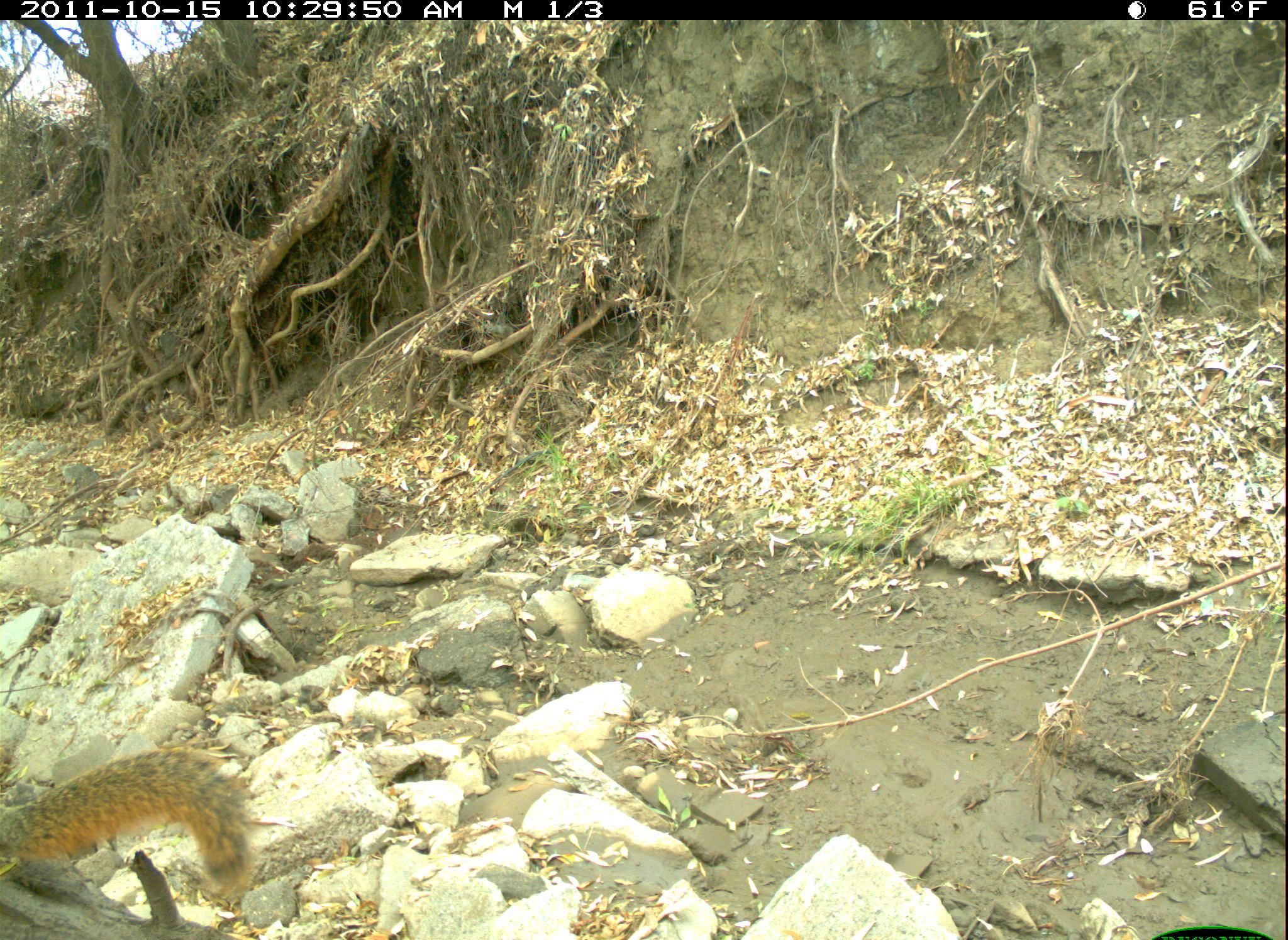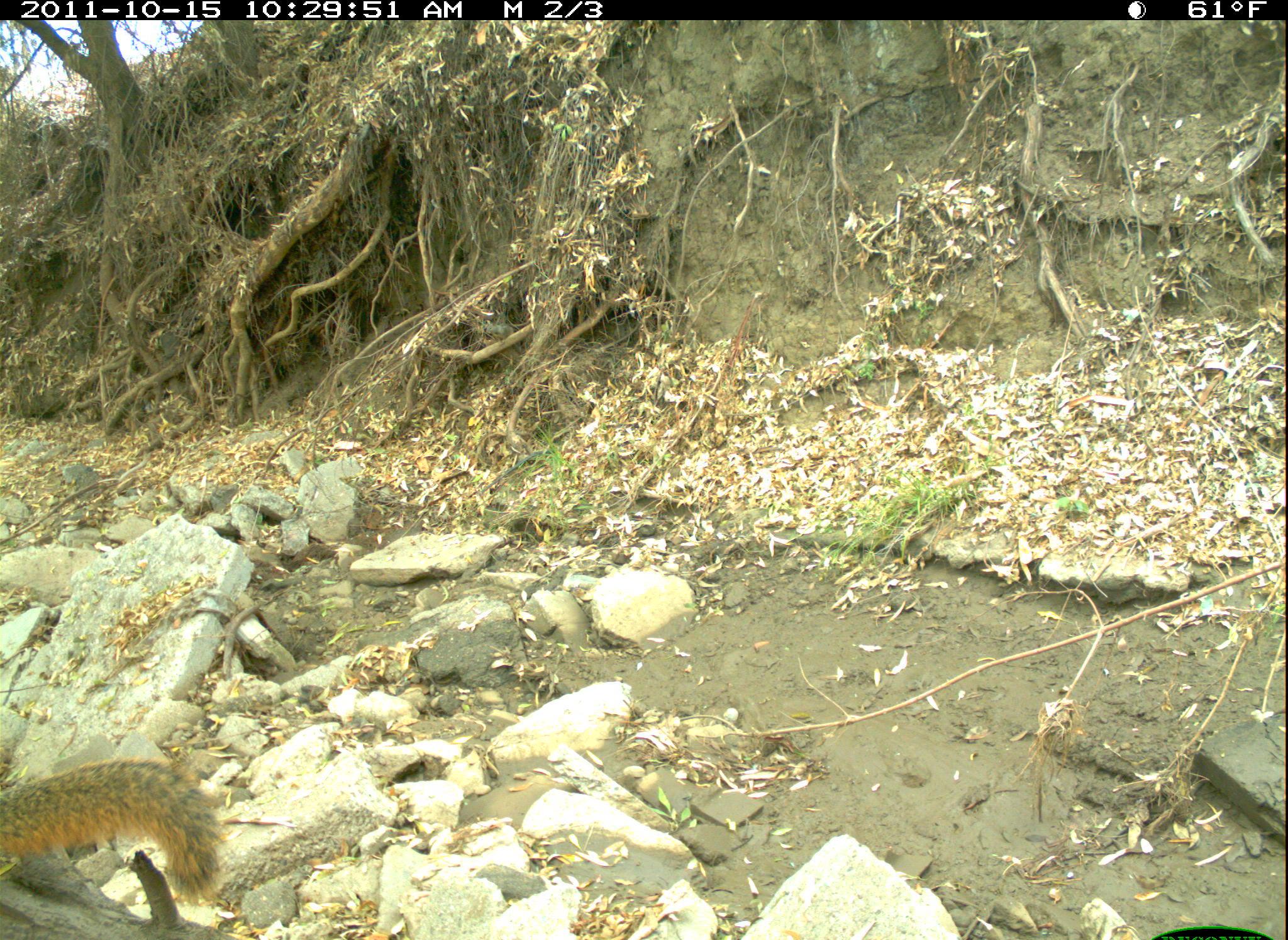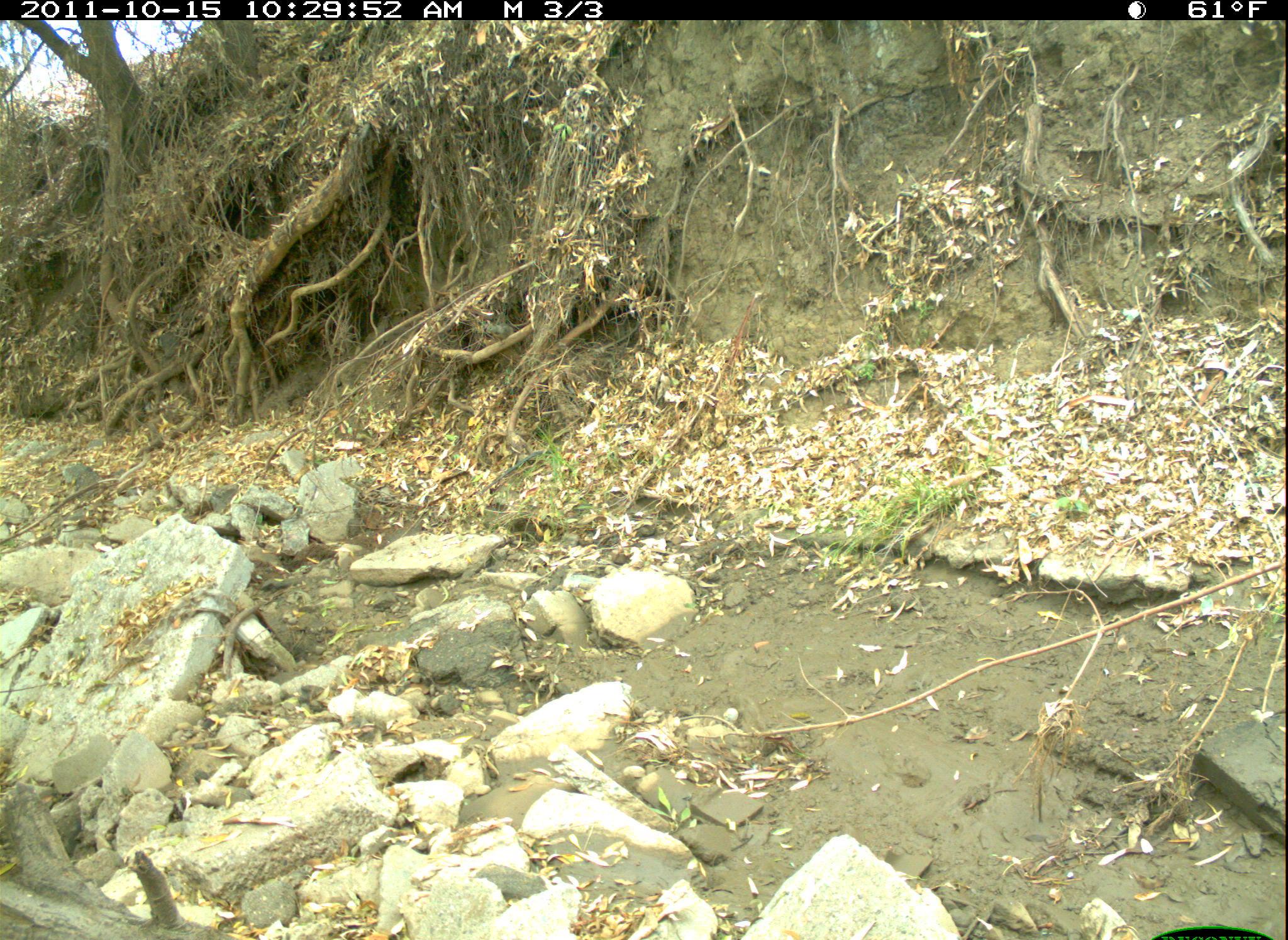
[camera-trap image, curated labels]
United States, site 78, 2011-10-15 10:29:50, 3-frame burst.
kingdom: Animalia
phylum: Chordata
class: Mammalia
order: Rodentia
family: Sciuridae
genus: Sciurus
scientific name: Sciurus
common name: squirrel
Squirrel (Sciurus).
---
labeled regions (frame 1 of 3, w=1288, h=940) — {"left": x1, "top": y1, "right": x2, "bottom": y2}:
squirrel: {"left": 0, "top": 737, "right": 266, "bottom": 921}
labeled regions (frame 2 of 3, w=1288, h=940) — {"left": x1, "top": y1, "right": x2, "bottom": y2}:
squirrel: {"left": 2, "top": 751, "right": 237, "bottom": 920}